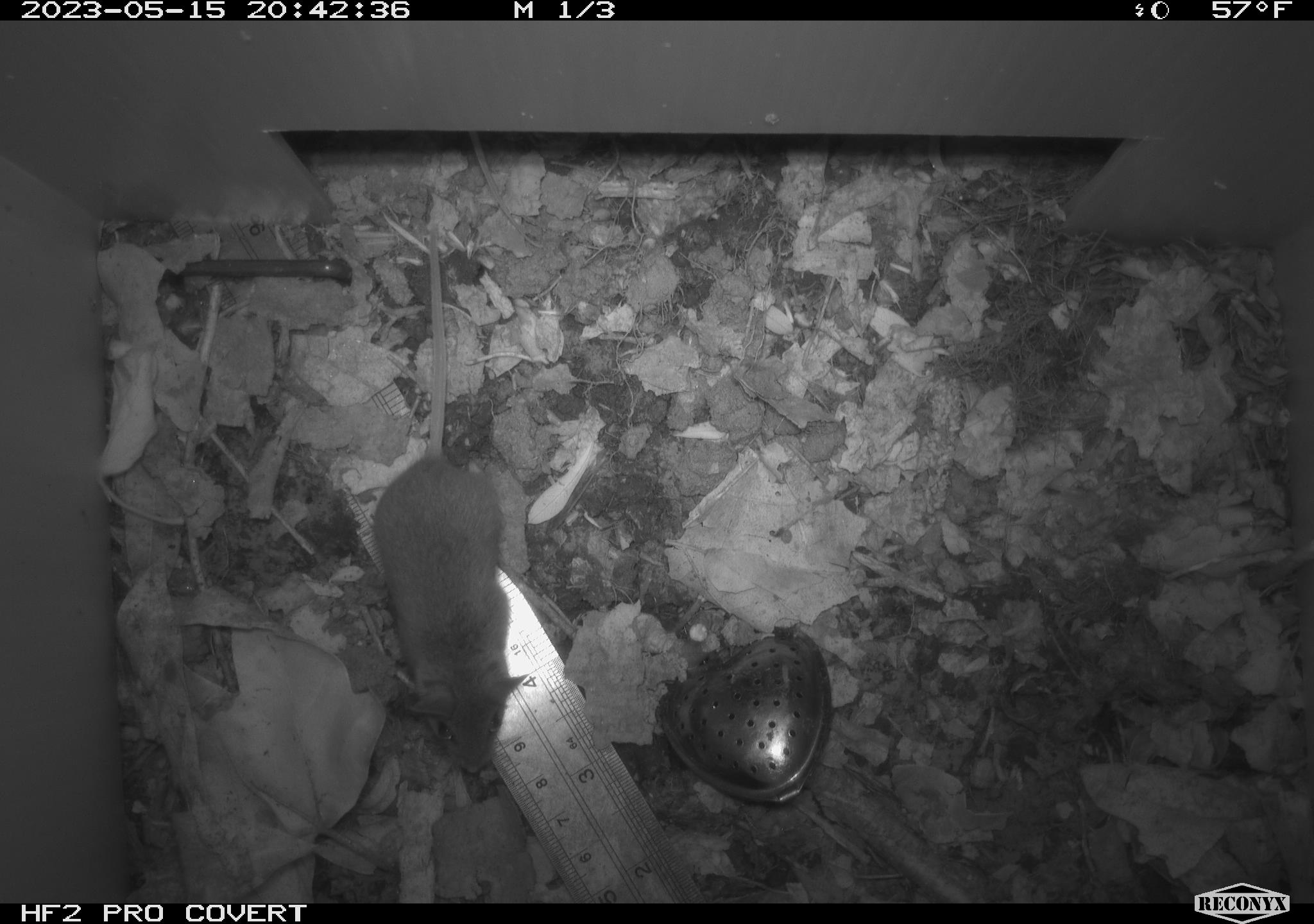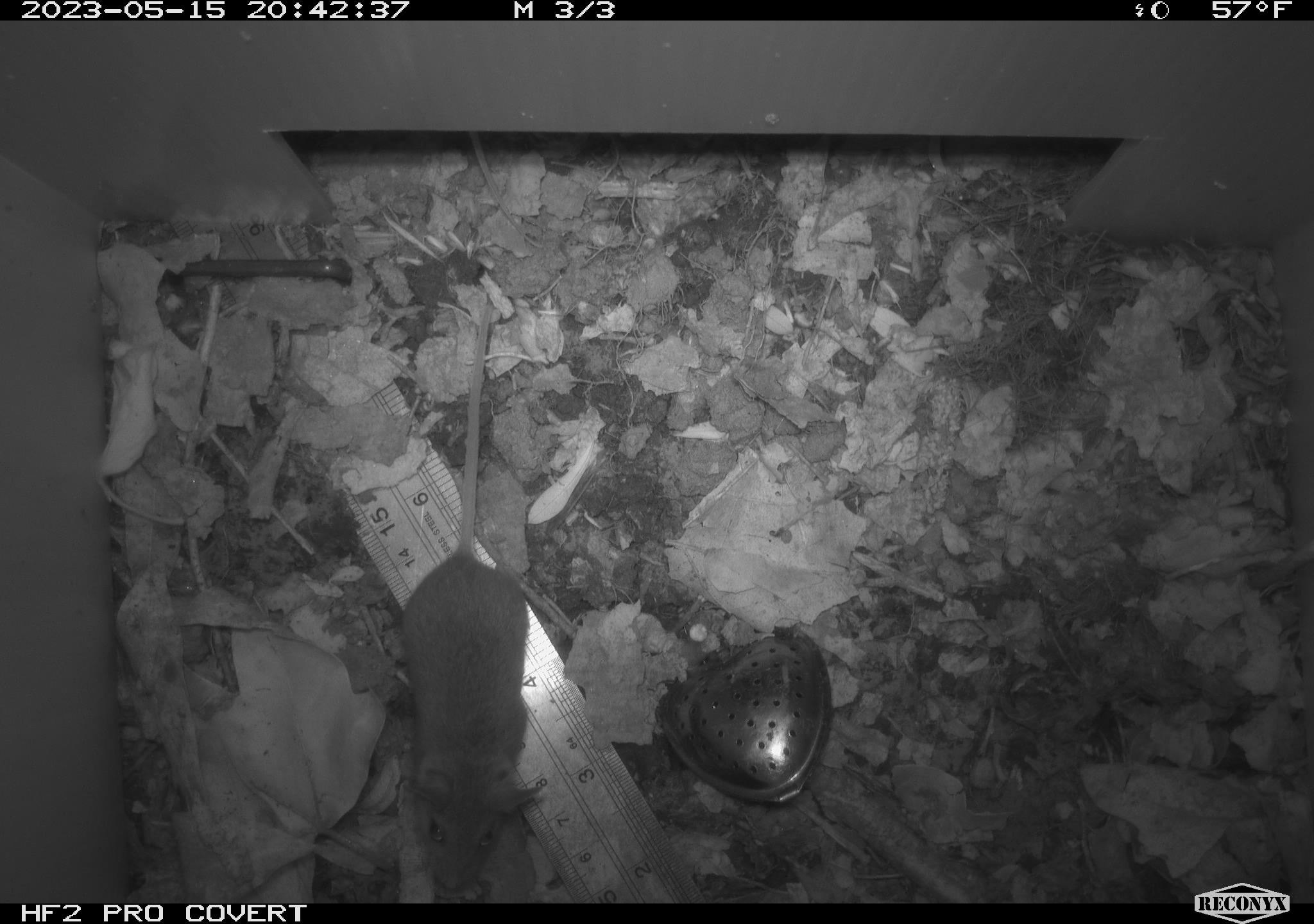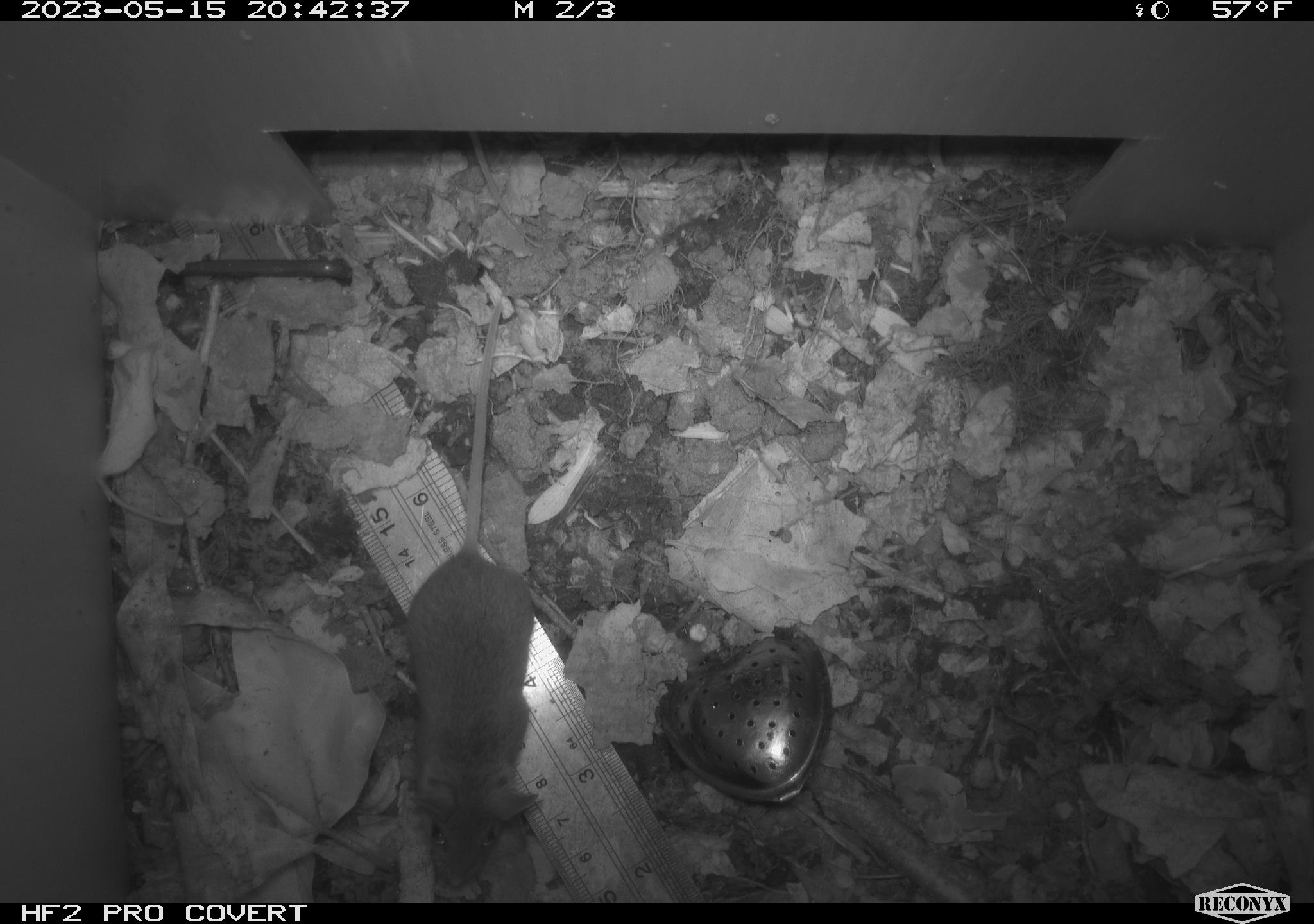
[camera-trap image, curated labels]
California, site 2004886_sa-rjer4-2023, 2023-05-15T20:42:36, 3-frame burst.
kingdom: Animalia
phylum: Chordata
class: Mammalia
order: Rodentia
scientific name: Rodentia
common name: mouse species